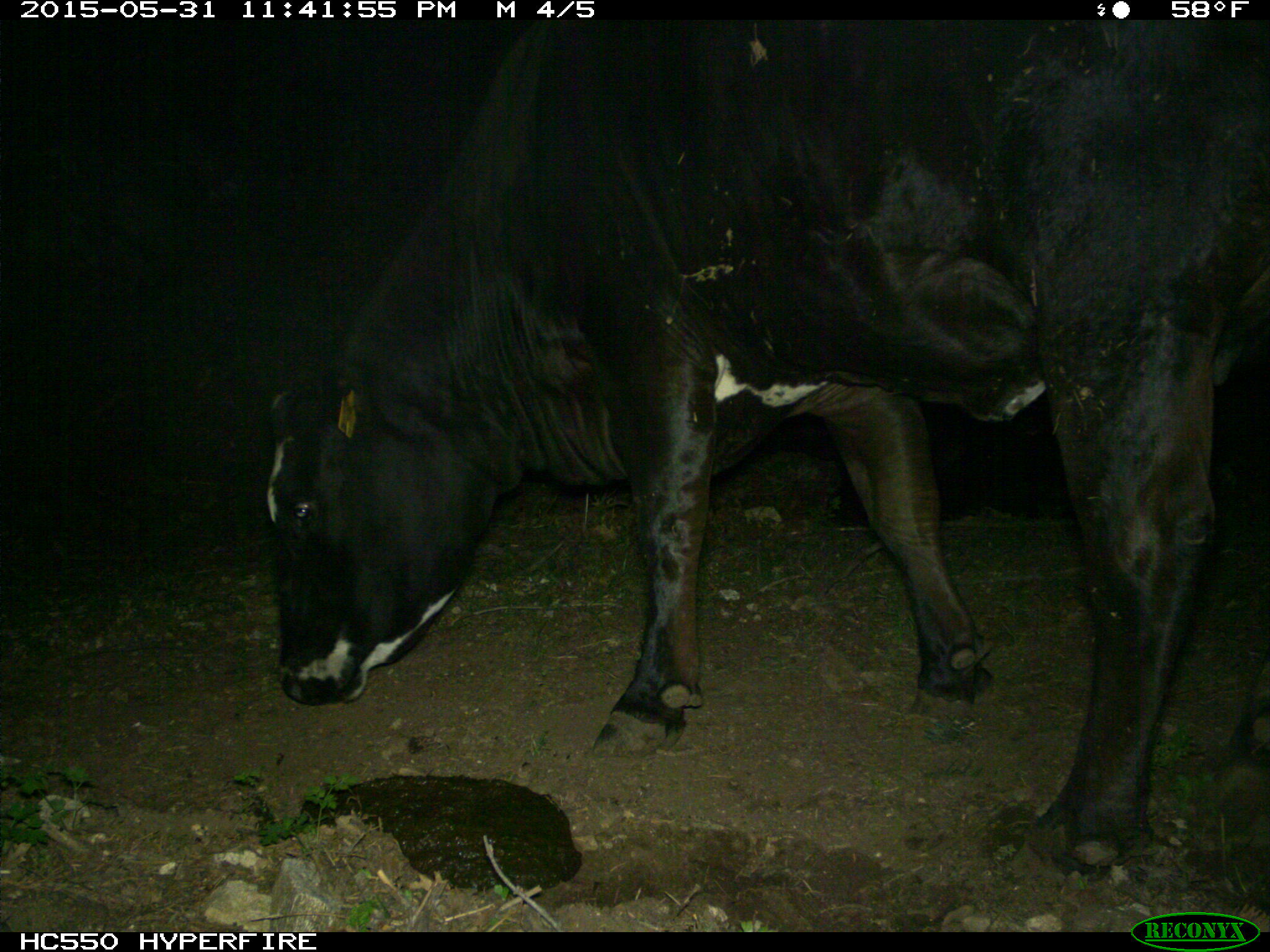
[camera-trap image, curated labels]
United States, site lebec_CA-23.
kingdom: Animalia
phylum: Chordata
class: Mammalia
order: Artiodactyla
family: Bovidae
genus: Bos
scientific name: Bos taurus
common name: domestic cow